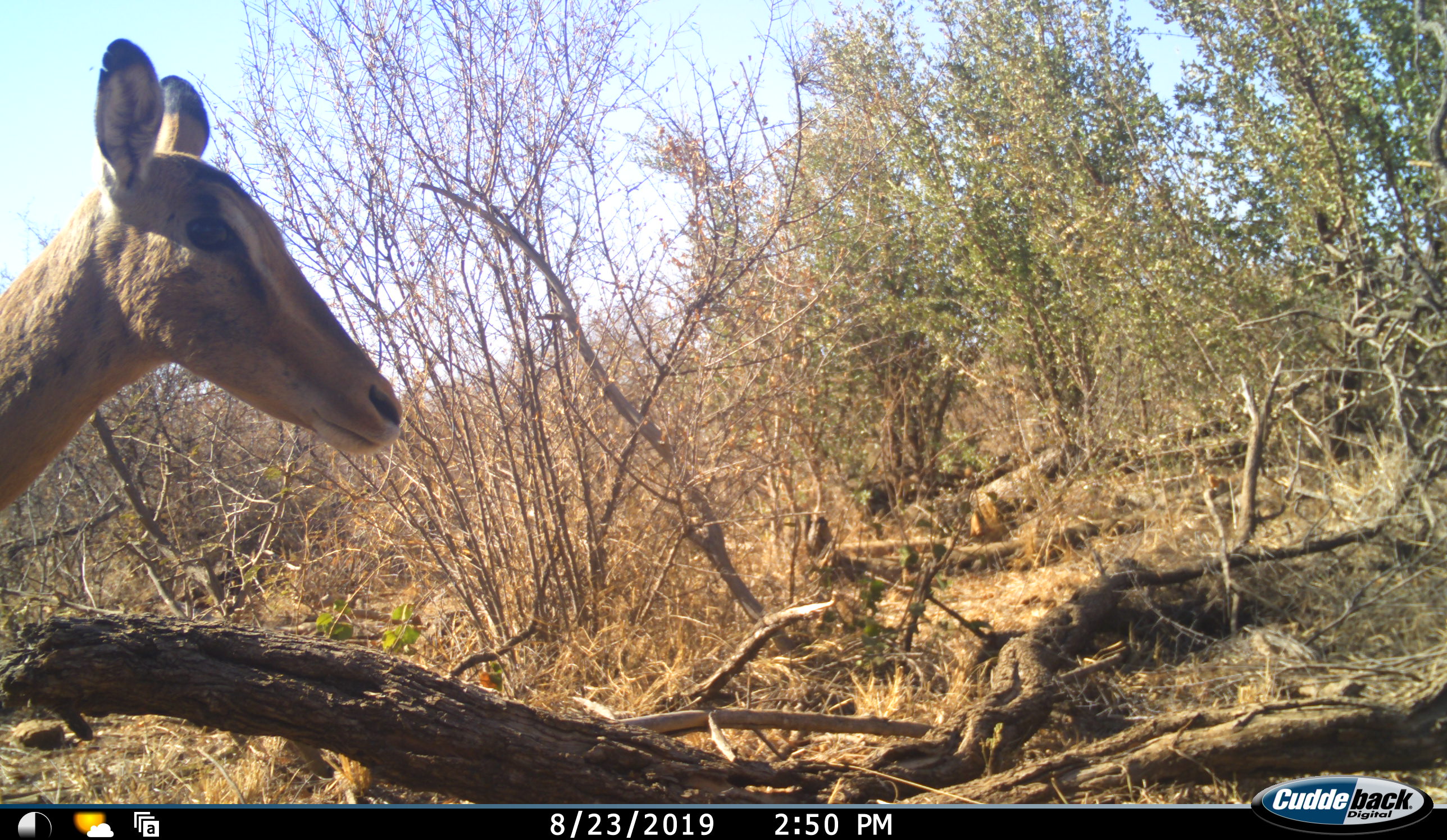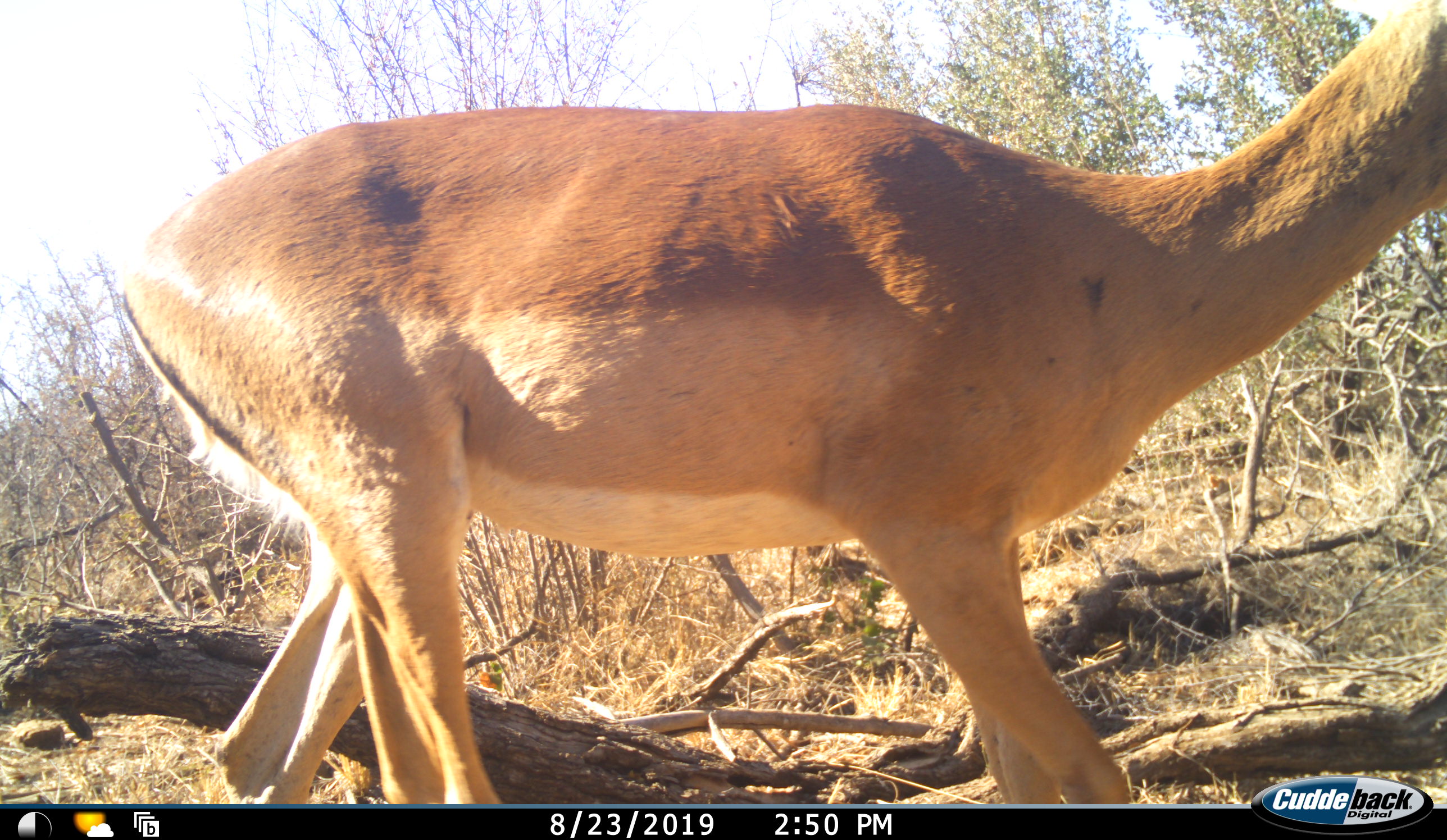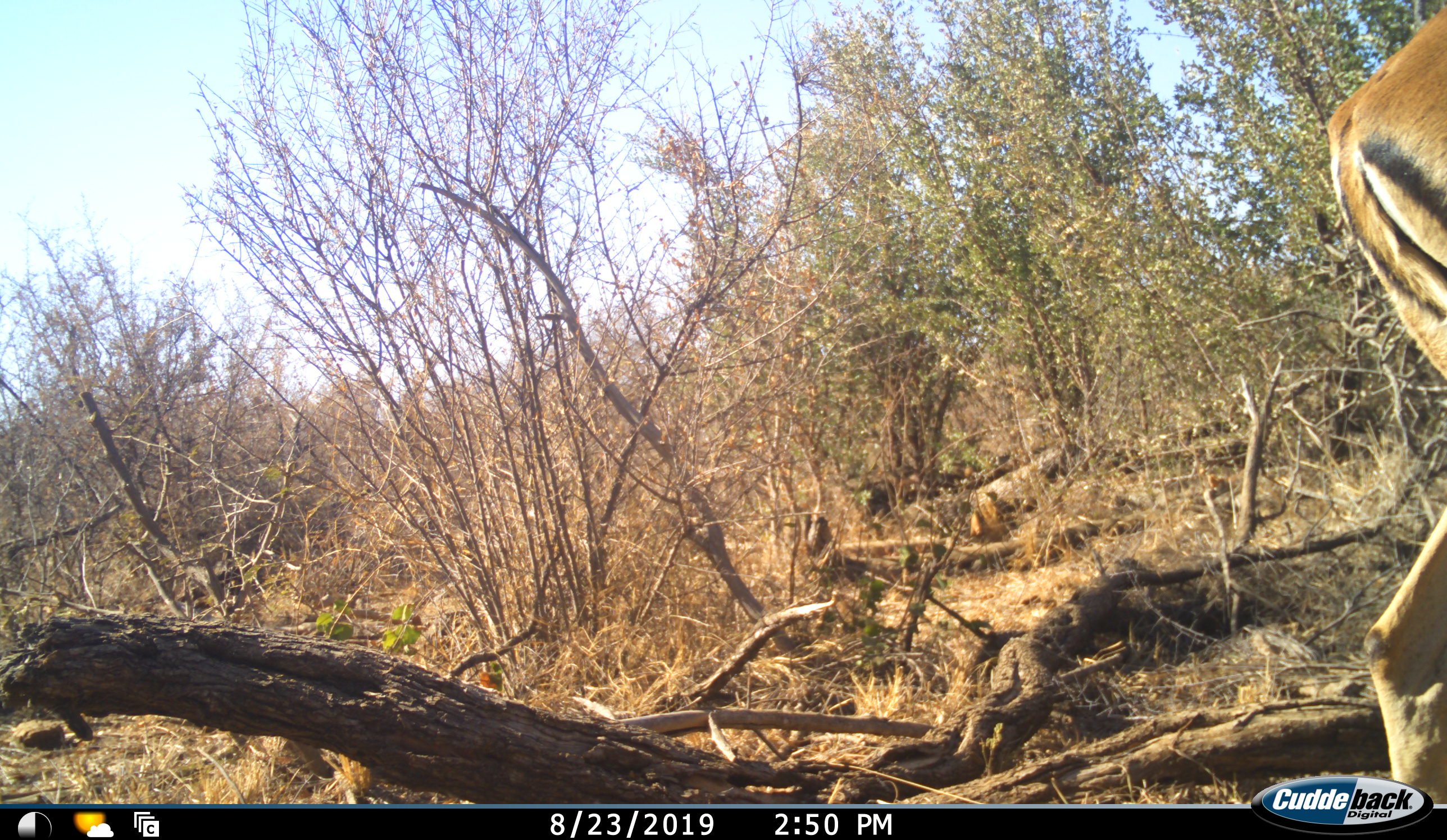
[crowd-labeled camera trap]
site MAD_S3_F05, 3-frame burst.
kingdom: Animalia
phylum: Chordata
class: Mammalia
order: Artiodactyla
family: Bovidae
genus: Aepyceros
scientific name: Aepyceros melampus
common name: impala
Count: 1.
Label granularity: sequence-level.